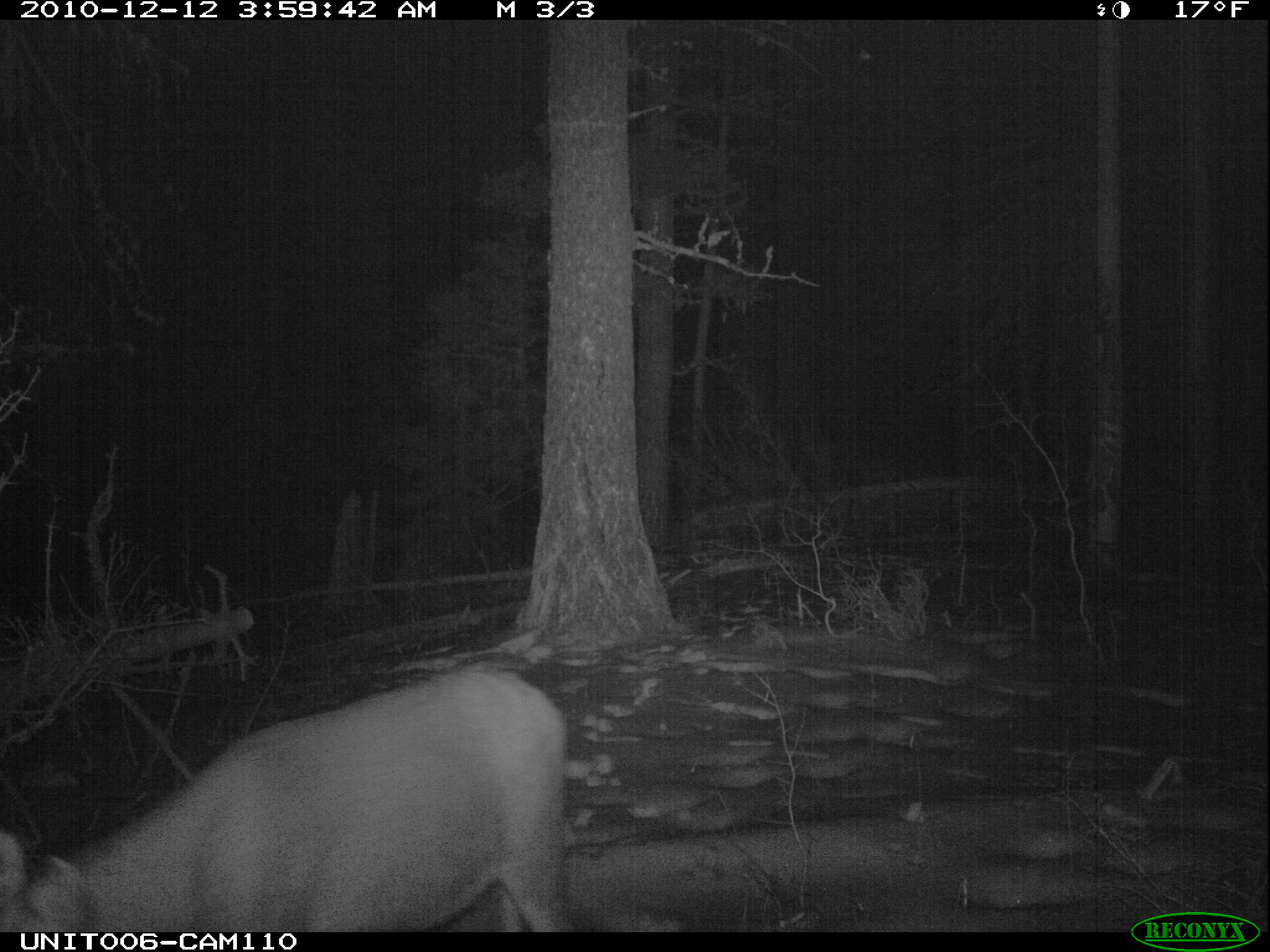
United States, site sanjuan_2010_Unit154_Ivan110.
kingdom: Animalia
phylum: Chordata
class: Mammalia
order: Artiodactyla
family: Cervidae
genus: Odocoileus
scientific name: Odocoileus hemionus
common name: mule deer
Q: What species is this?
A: Odocoileus hemionus (mule deer).